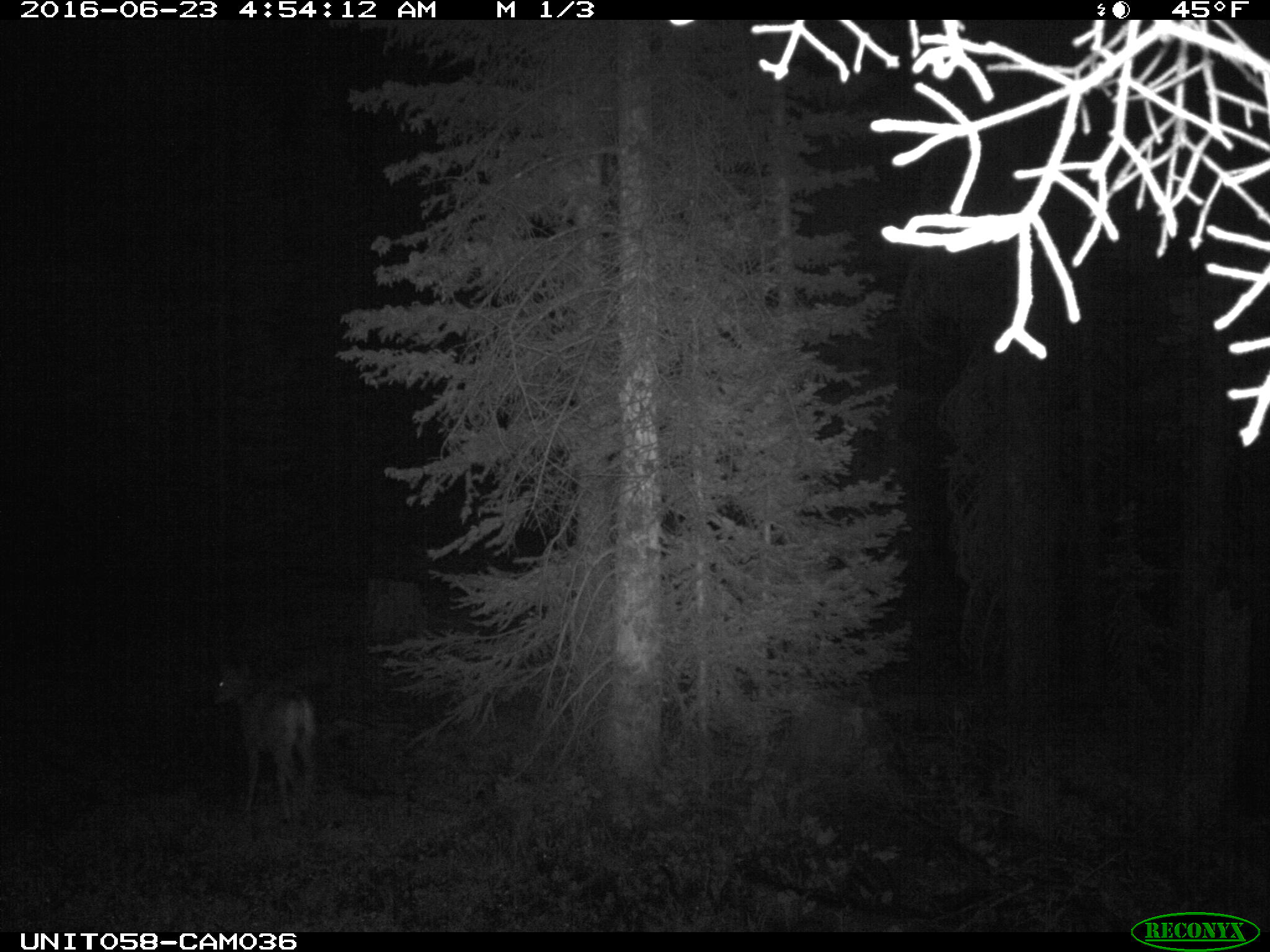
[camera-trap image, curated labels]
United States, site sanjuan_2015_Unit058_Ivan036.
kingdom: Animalia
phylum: Chordata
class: Mammalia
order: Artiodactyla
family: Cervidae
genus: Odocoileus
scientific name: Odocoileus hemionus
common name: mule deer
Odocoileus hemionus (mule deer).